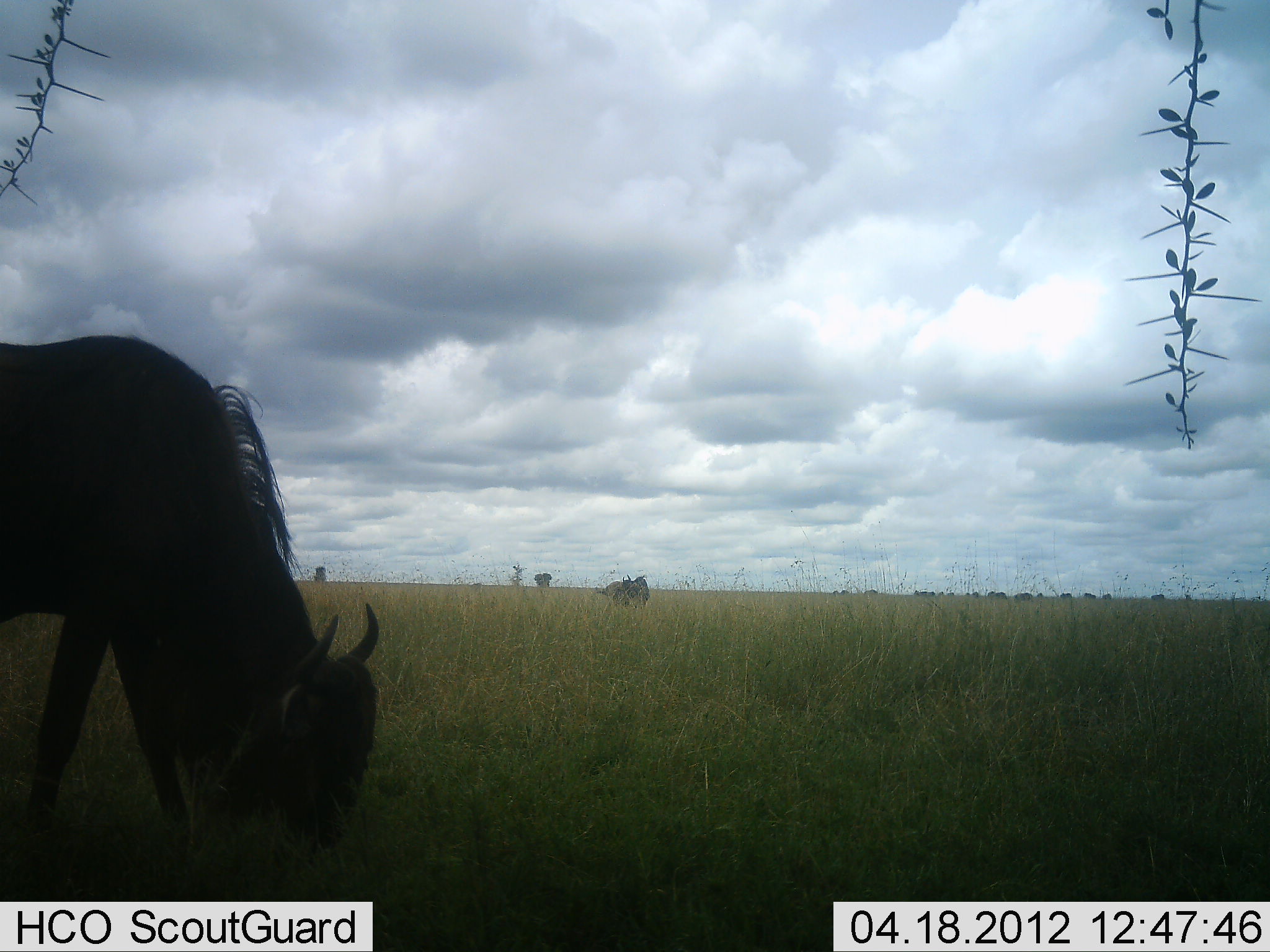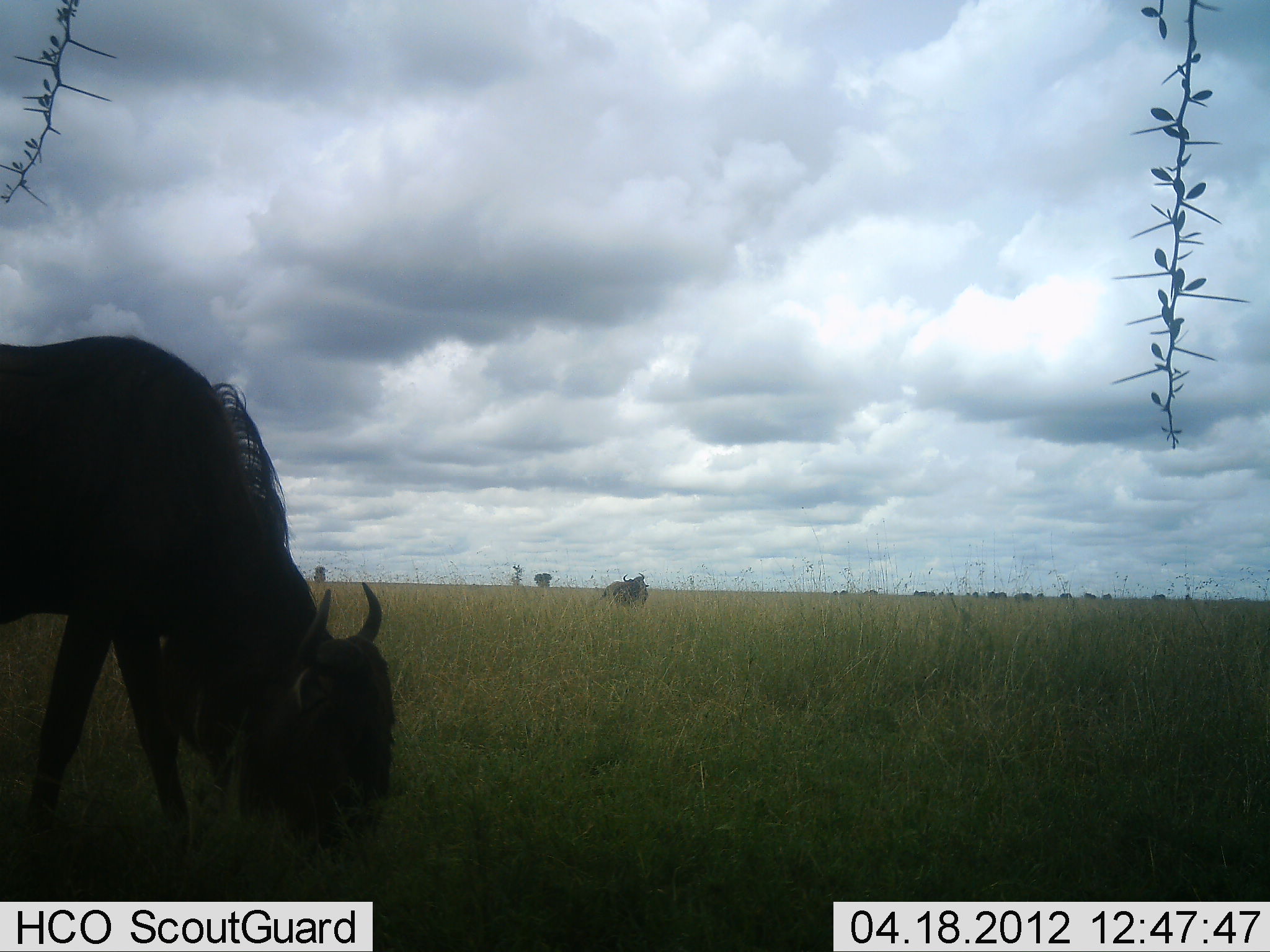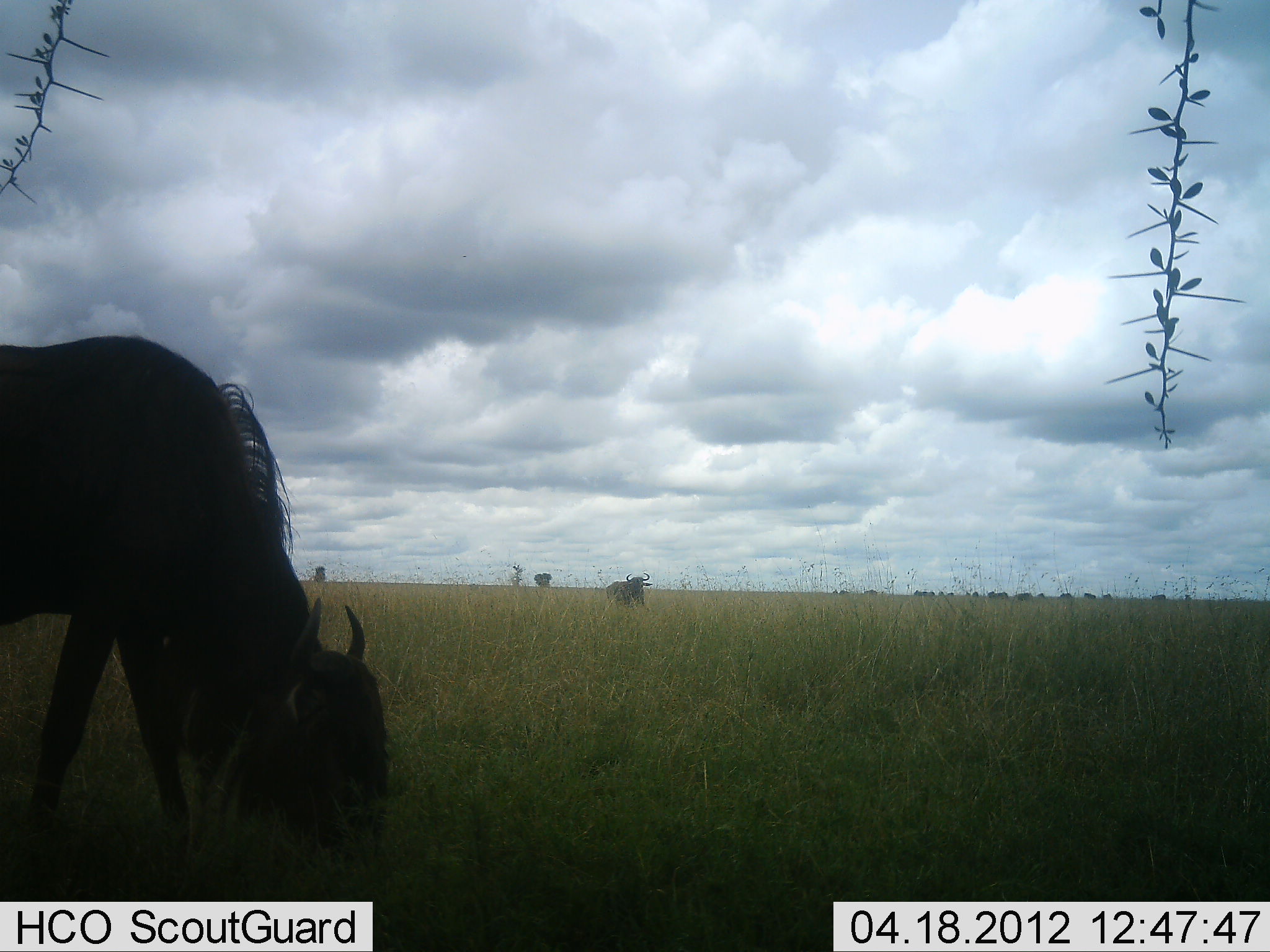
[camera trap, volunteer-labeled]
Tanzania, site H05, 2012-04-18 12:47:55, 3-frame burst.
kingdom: Animalia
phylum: Chordata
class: Mammalia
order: Artiodactyla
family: Bovidae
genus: Connochaetes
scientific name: Connochaetes taurinus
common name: blue wildebeest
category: wildebeest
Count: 2.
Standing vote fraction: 41%.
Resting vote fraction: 0%.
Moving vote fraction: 0%.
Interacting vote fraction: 0%.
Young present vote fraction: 0%.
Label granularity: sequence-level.